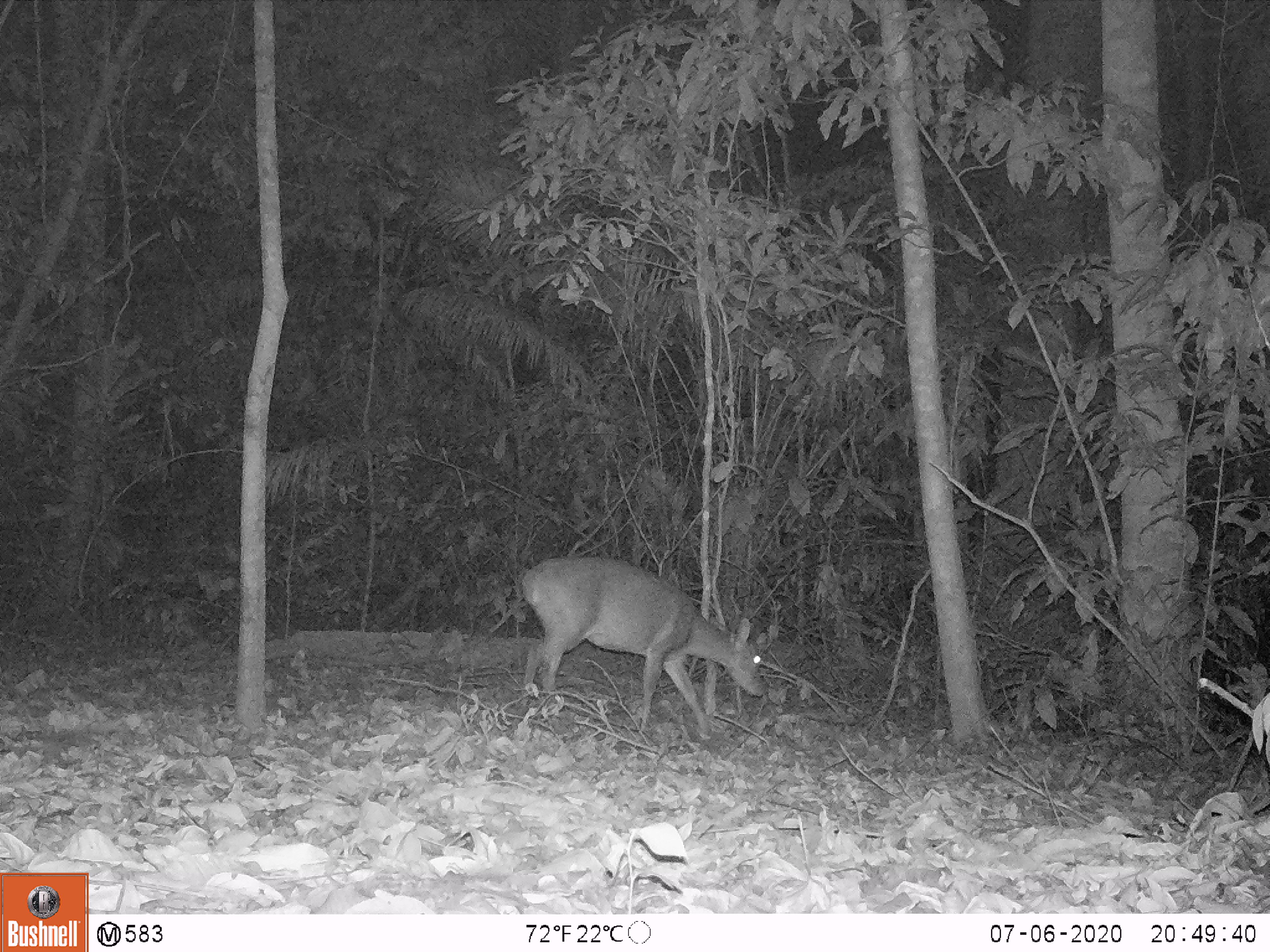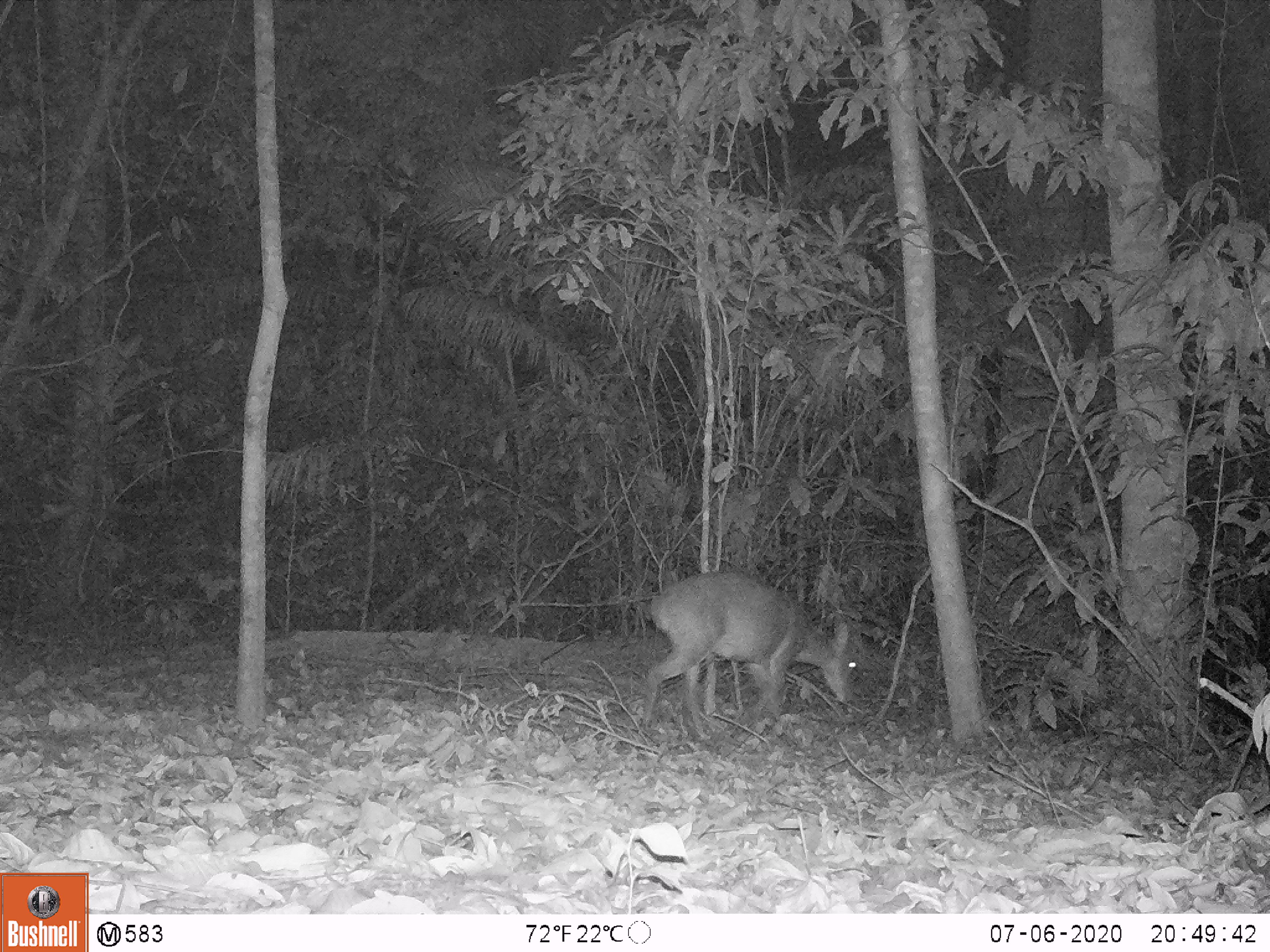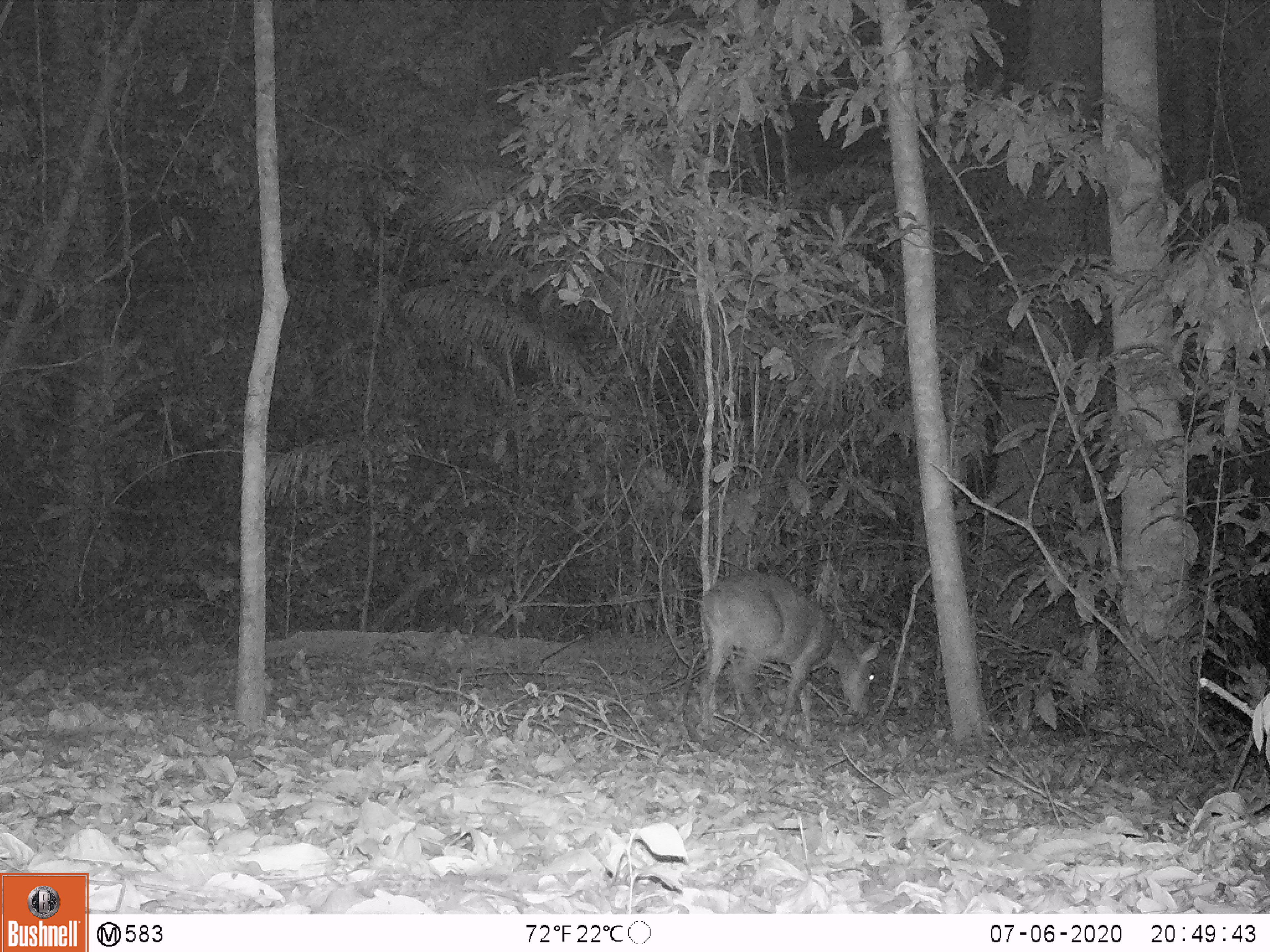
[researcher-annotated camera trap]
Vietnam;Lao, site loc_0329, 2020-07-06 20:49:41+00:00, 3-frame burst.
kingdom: Animalia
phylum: Chordata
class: Mammalia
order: Artiodactyla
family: Cervidae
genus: Muntiacus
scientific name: Muntiacus vuquangensis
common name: large-antlered muntjac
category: large antlered muntjac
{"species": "large antlered muntjac (large-antlered muntjac) (Muntiacus vuquangensis)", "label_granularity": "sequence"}